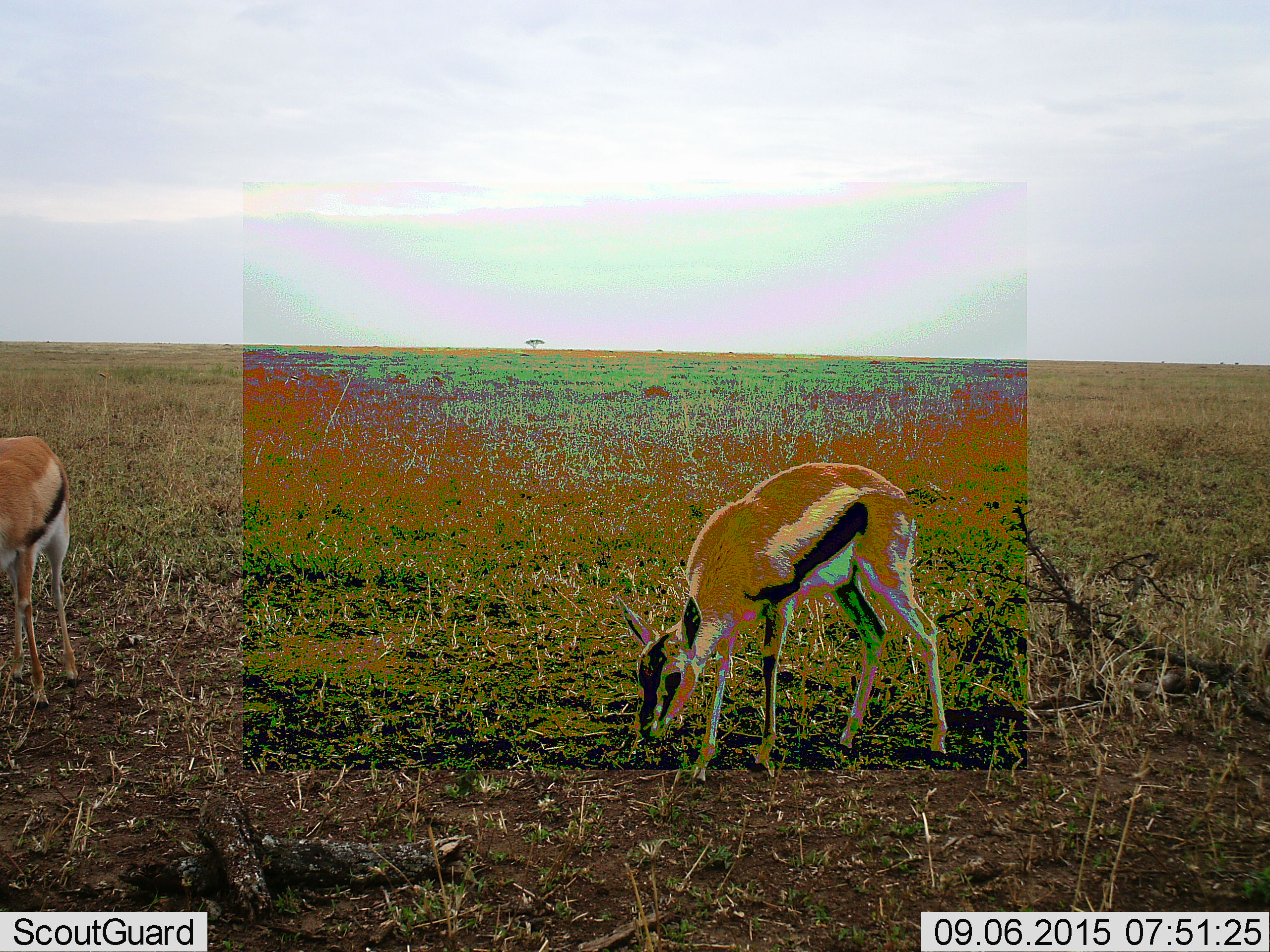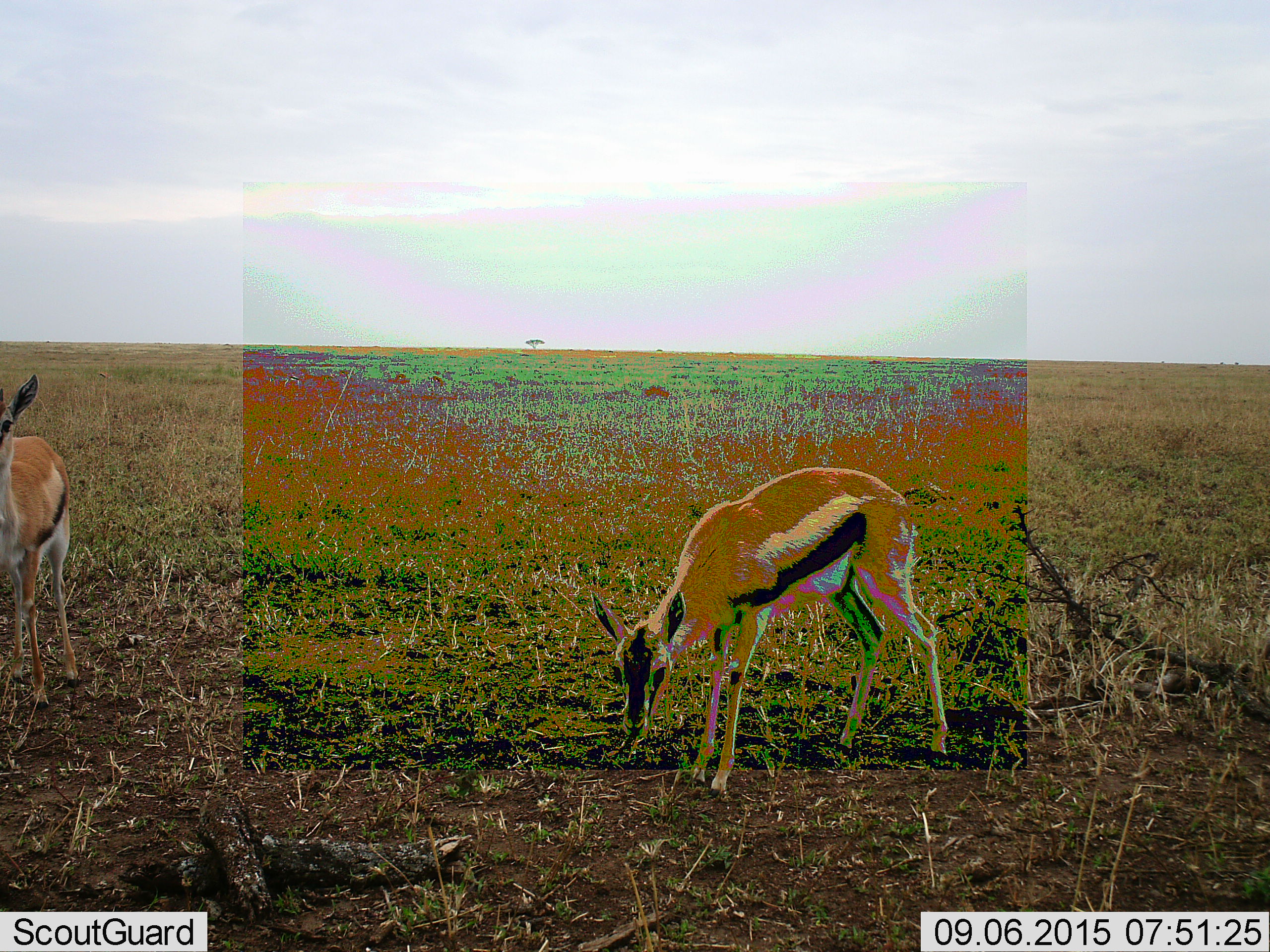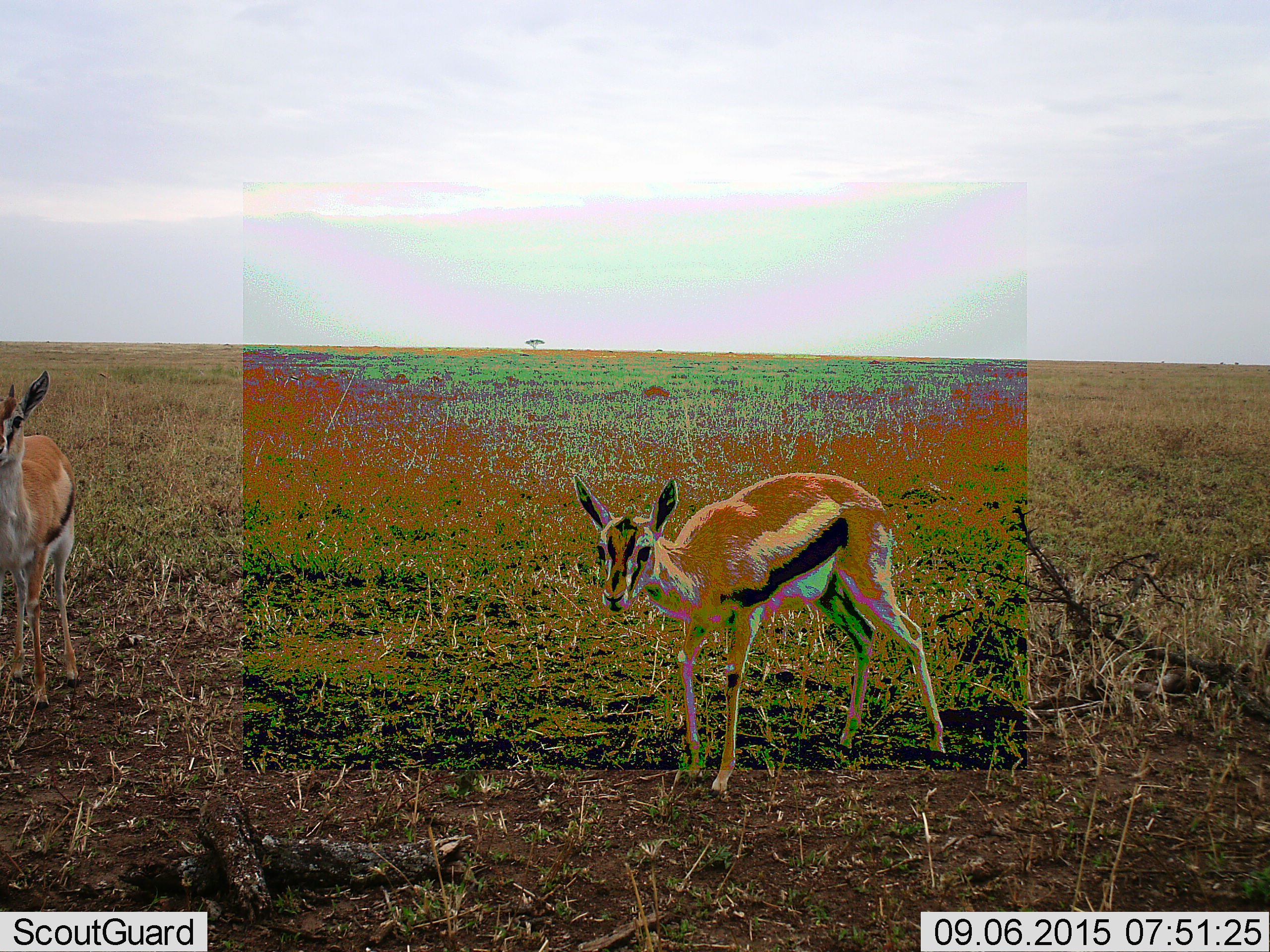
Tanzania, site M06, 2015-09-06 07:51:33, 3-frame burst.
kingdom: Animalia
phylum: Chordata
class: Mammalia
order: Artiodactyla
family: Bovidae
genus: Eudorcas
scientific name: Eudorcas thomsonii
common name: thomson's gazelle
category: gazellethomsons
Gazellethomsons (thomson's gazelle) (Eudorcas thomsonii), count 2. Behavior (volunteer vote fractions): standing 40%, resting 0%, moving 20%, interacting 0%. Young present (vote fraction): 10%. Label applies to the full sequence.